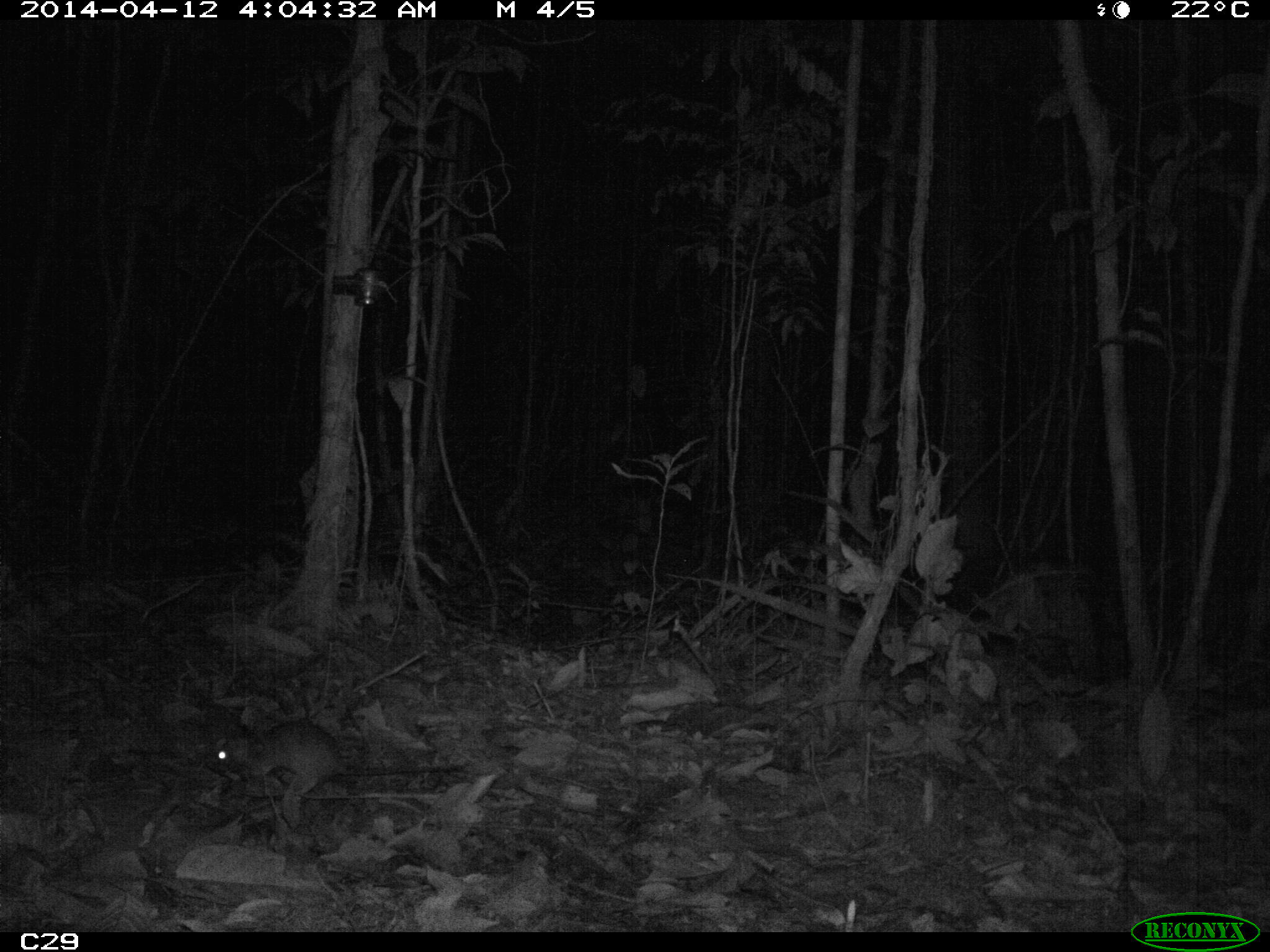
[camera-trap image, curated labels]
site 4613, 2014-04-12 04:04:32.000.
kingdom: Animalia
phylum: Chordata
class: Mammalia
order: Rodentia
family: Muridae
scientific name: Muridae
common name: mice, rats, and gerbils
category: unknown mouse or rat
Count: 1.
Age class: adult.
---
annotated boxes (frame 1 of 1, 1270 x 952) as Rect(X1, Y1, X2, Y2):
unknown mouse or rat: Rect(209, 717, 467, 791)